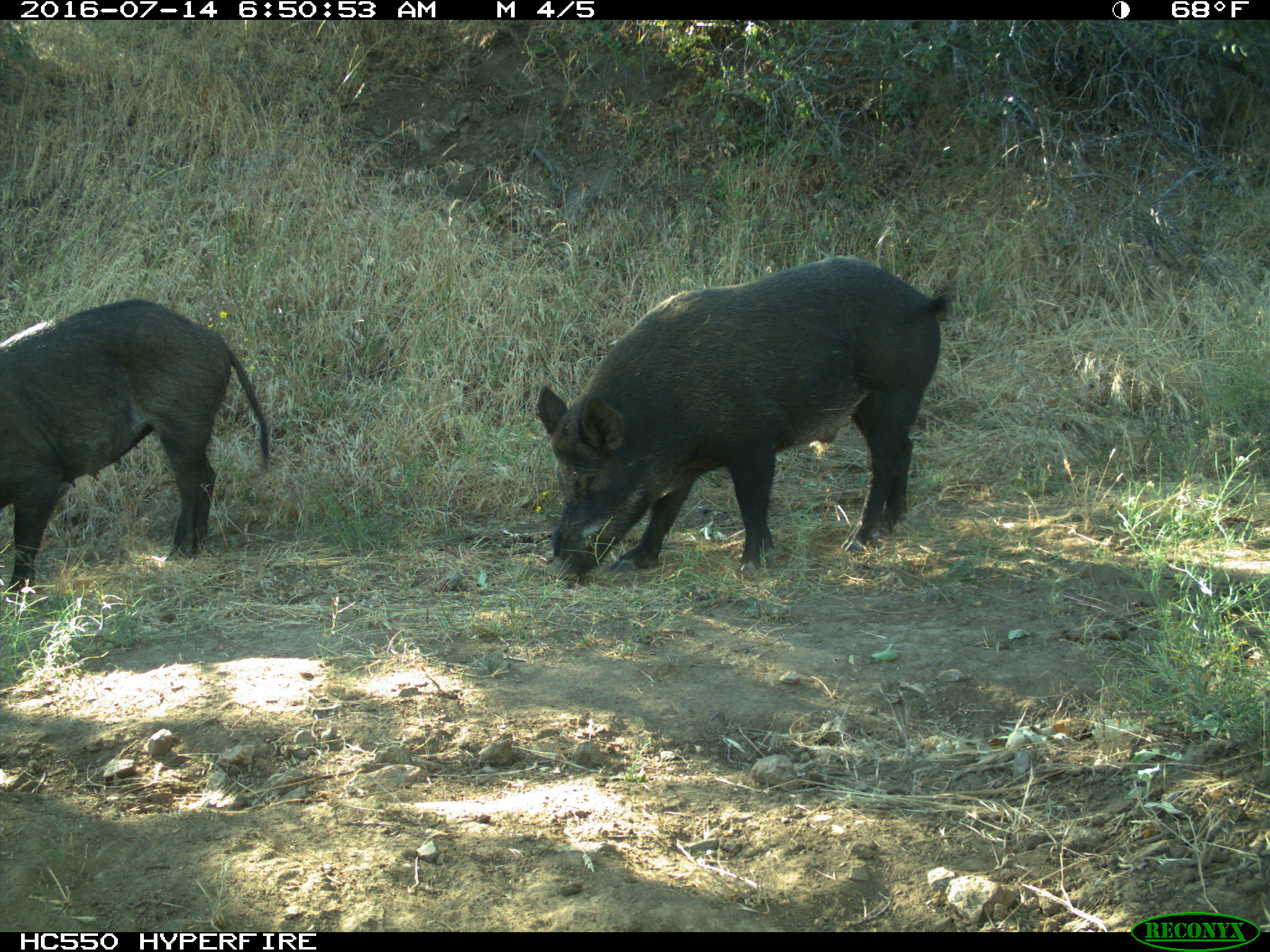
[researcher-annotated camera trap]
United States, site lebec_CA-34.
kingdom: Animalia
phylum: Chordata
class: Mammalia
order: Artiodactyla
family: Suidae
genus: Sus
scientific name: Sus scrofa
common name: wild boar